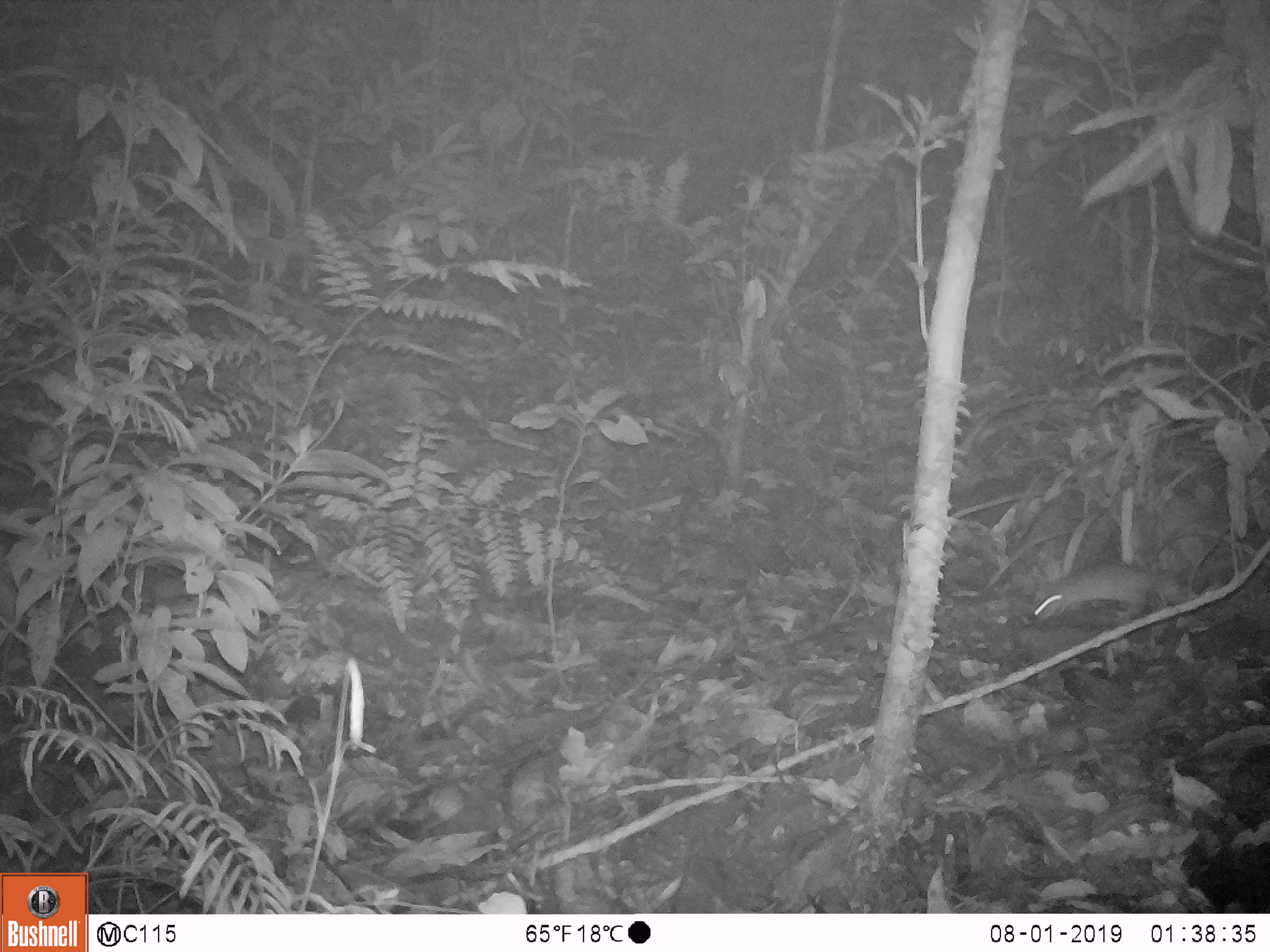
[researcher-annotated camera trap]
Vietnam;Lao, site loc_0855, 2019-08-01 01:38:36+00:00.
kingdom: Animalia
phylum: Chordata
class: Mammalia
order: Rodentia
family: Muridae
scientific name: Muridae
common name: old-world mice and rats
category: unidentified murid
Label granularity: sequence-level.